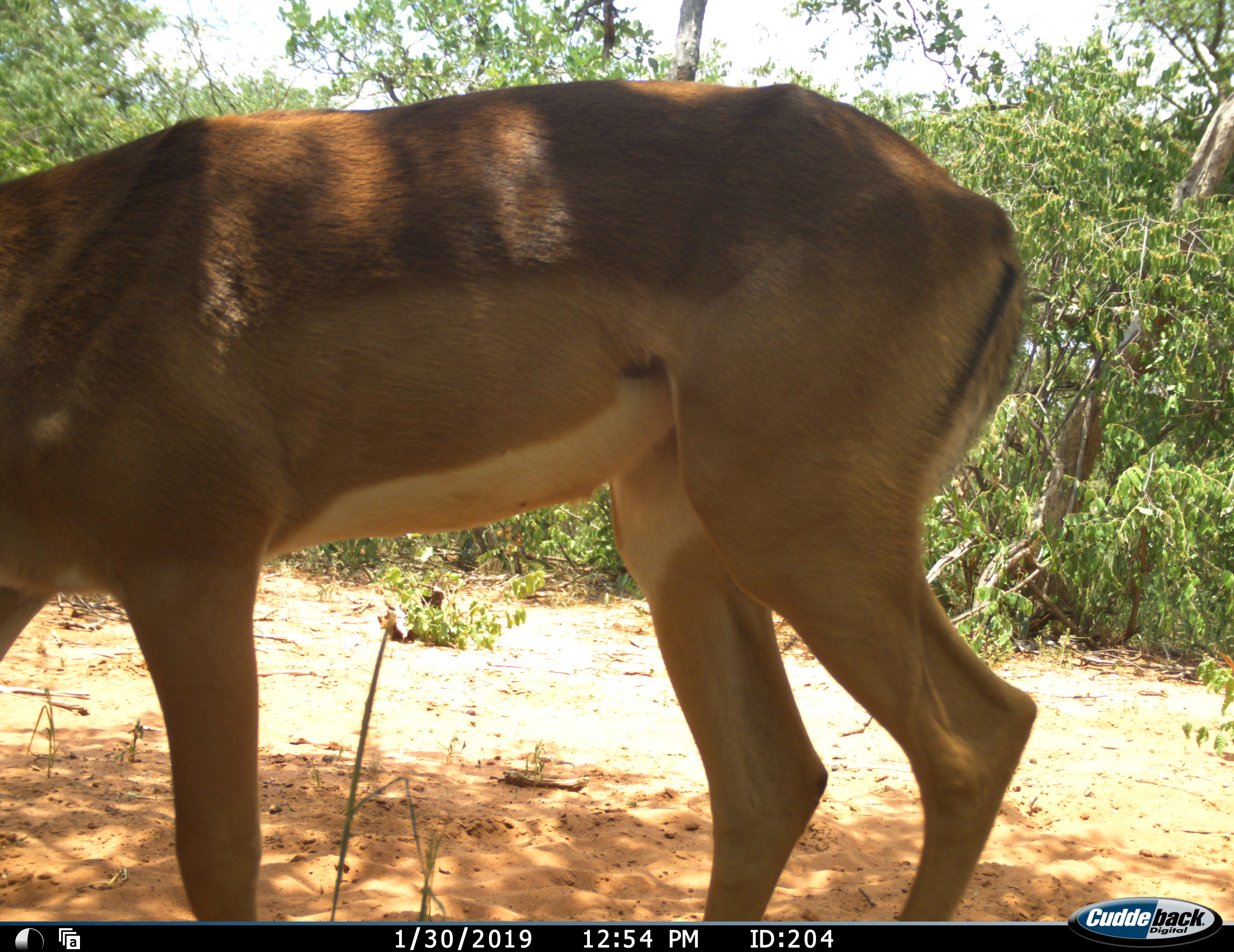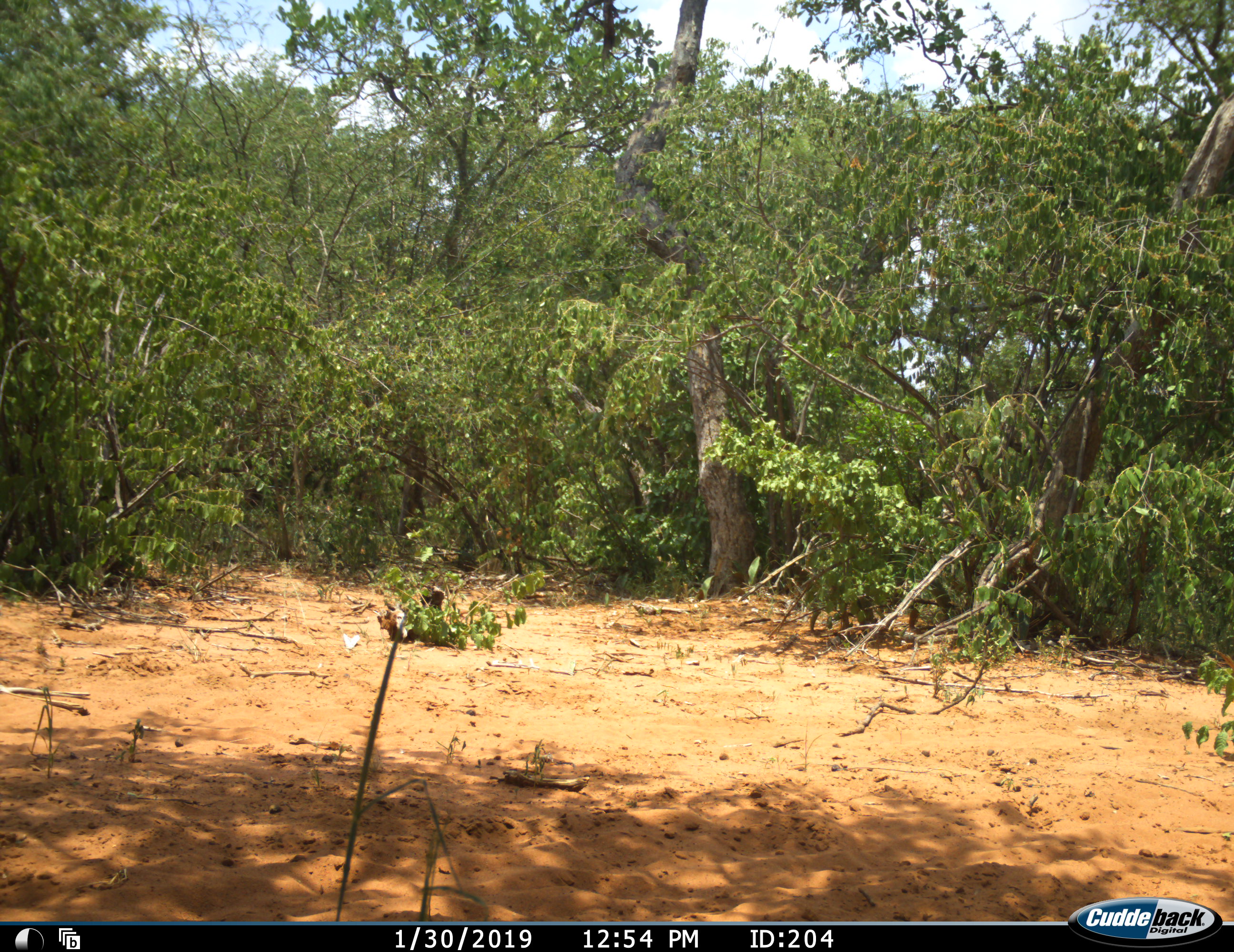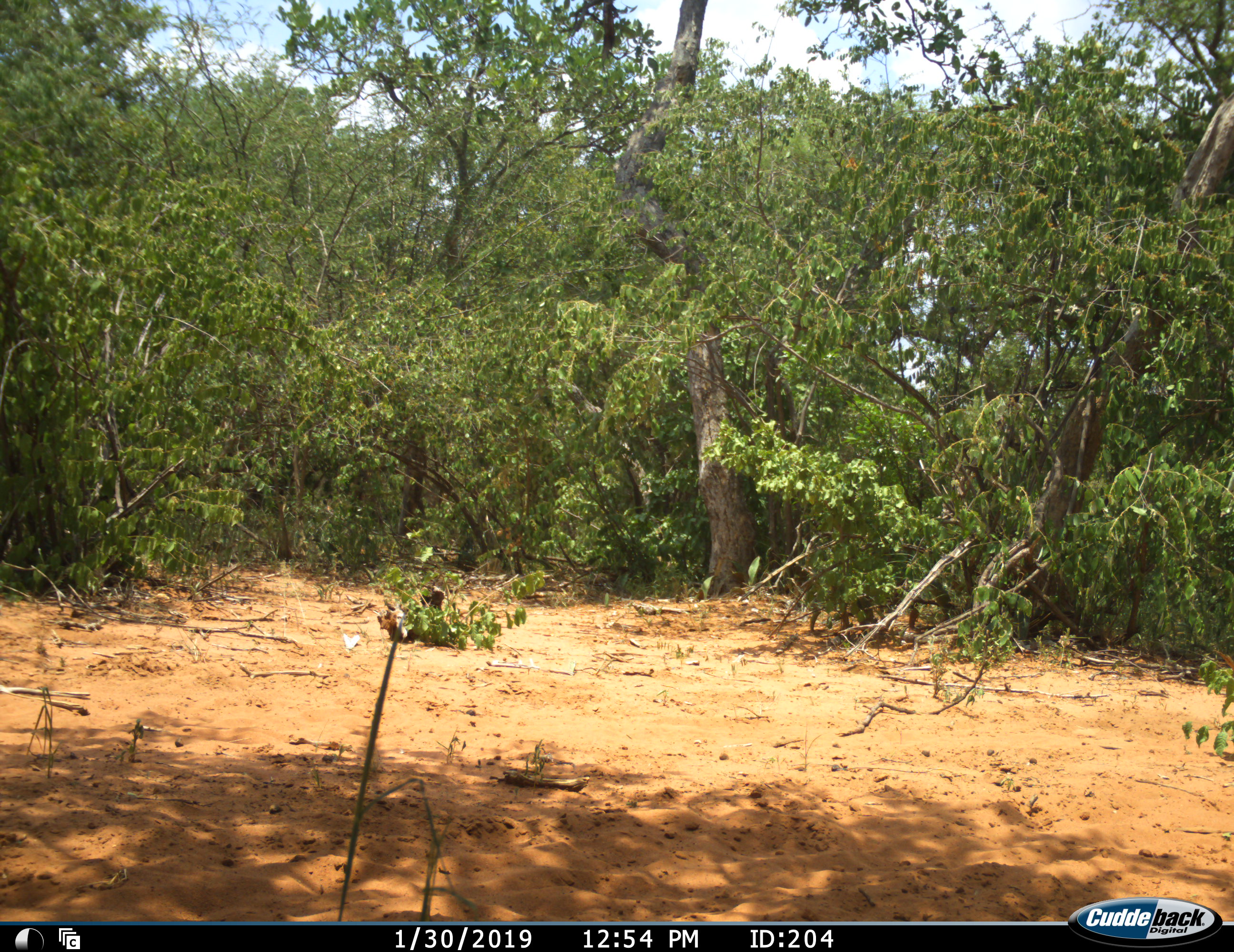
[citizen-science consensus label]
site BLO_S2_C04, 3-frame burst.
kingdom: Animalia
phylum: Chordata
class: Mammalia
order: Artiodactyla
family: Bovidae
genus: Aepyceros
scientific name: Aepyceros melampus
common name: impala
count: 1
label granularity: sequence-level